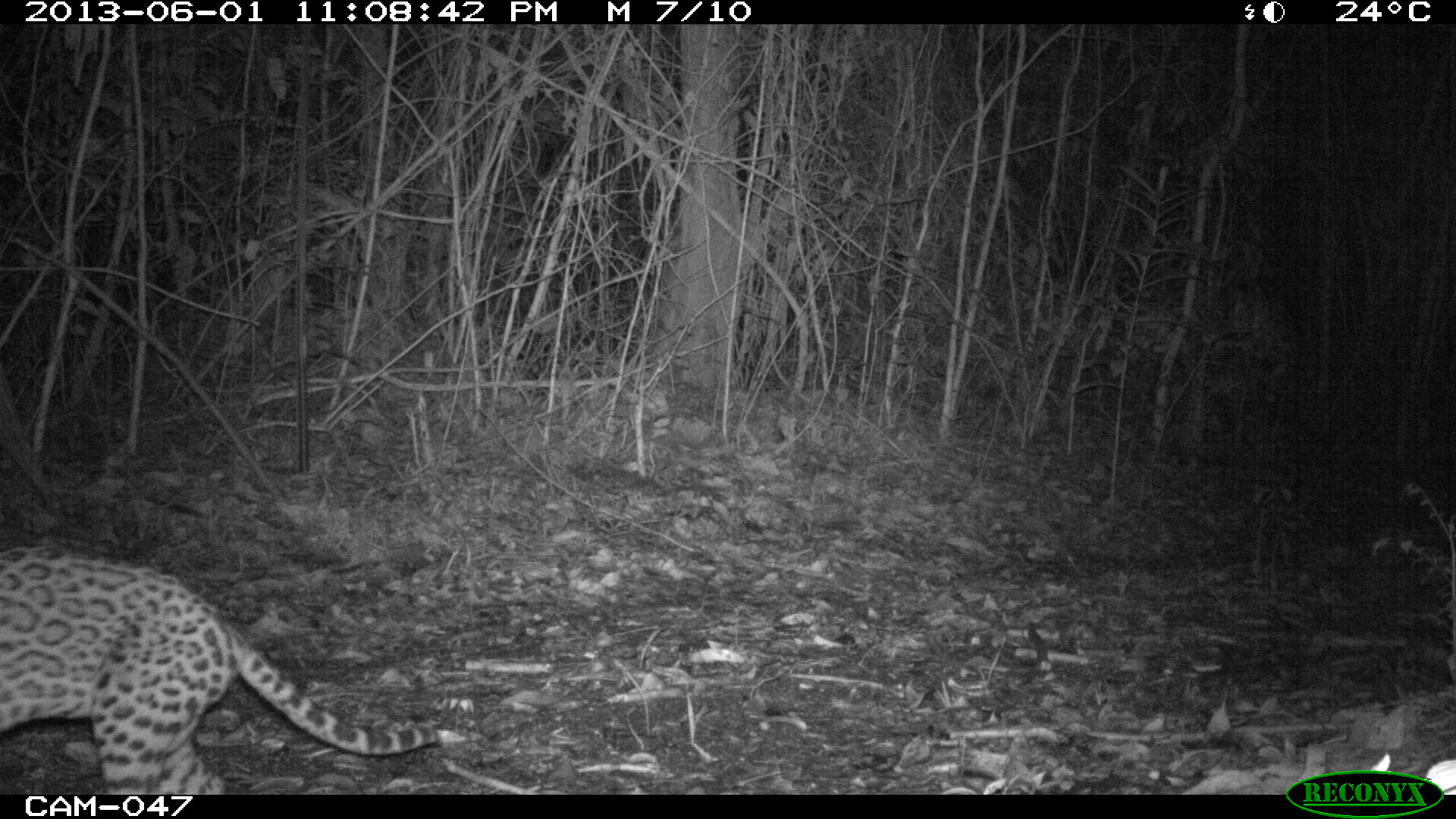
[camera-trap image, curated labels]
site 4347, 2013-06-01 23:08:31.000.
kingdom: Animalia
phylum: Chordata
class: Mammalia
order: Carnivora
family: Felidae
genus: Leopardus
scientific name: Leopardus pardalis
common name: ocelot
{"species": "Leopardus pardalis (ocelot)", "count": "1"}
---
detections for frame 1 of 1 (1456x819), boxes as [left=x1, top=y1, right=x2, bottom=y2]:
leopardus pardalis: [left=0, top=539, right=440, bottom=795]